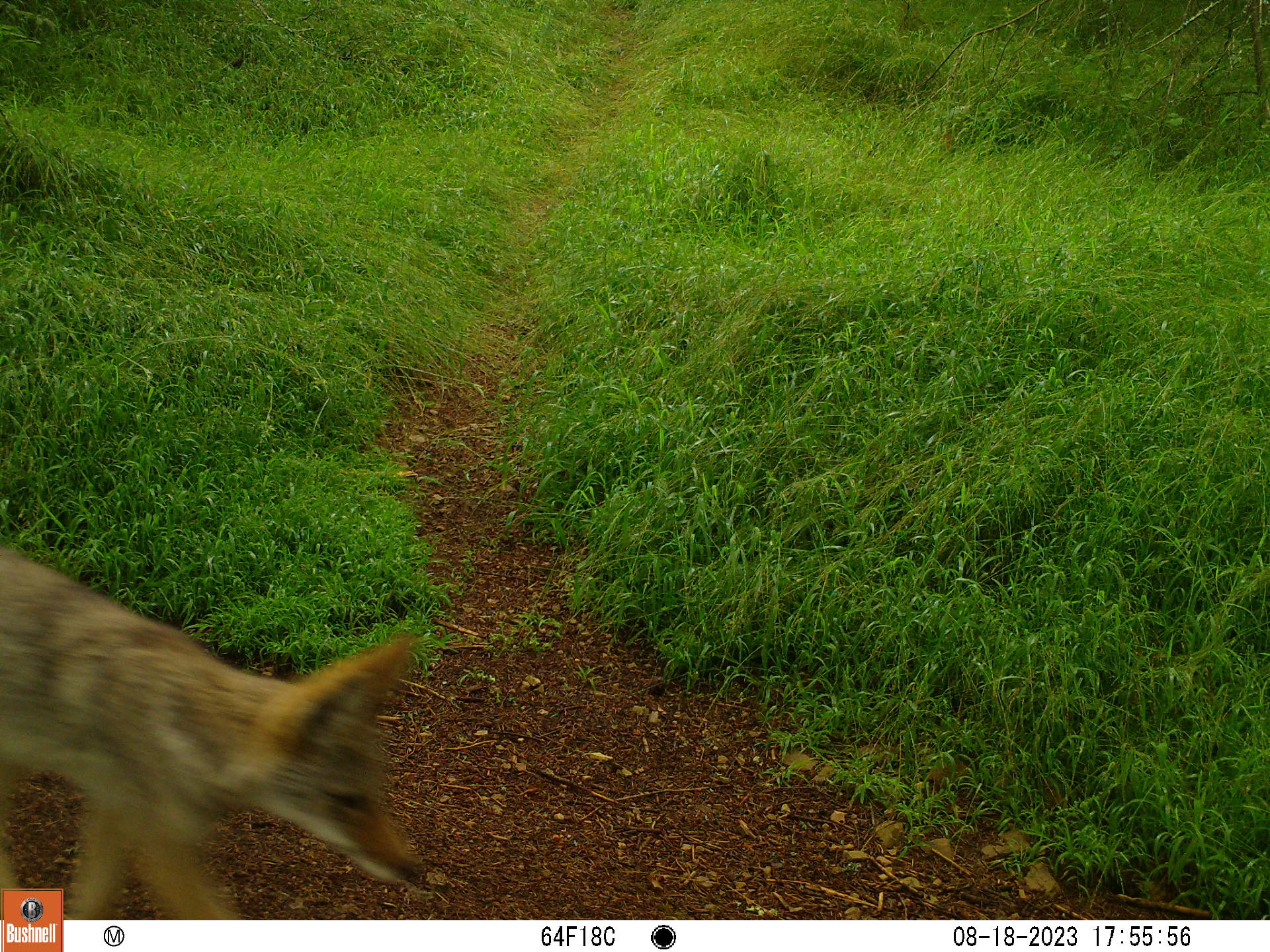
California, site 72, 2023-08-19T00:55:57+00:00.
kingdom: Animalia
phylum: Chordata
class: Mammalia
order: Carnivora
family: Canidae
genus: Canis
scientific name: Canis latrans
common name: coyote